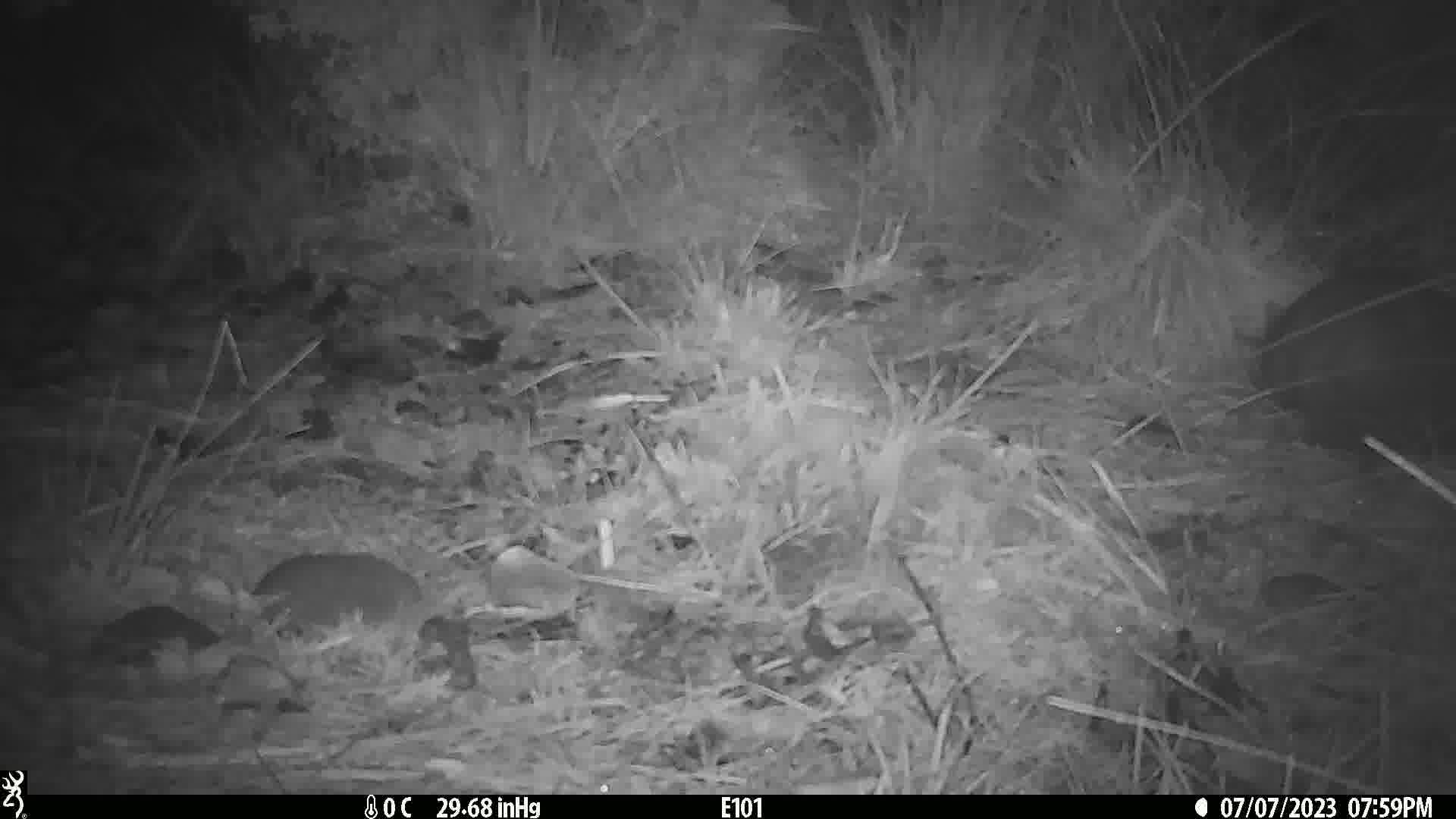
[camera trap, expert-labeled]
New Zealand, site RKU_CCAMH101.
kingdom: Animalia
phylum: Chordata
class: Mammalia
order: Diprotodontia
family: Phalangeridae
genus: Trichosurus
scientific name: Trichosurus vulpecula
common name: common brushtail possum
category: possum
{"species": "possum (common brushtail possum) (Trichosurus vulpecula)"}